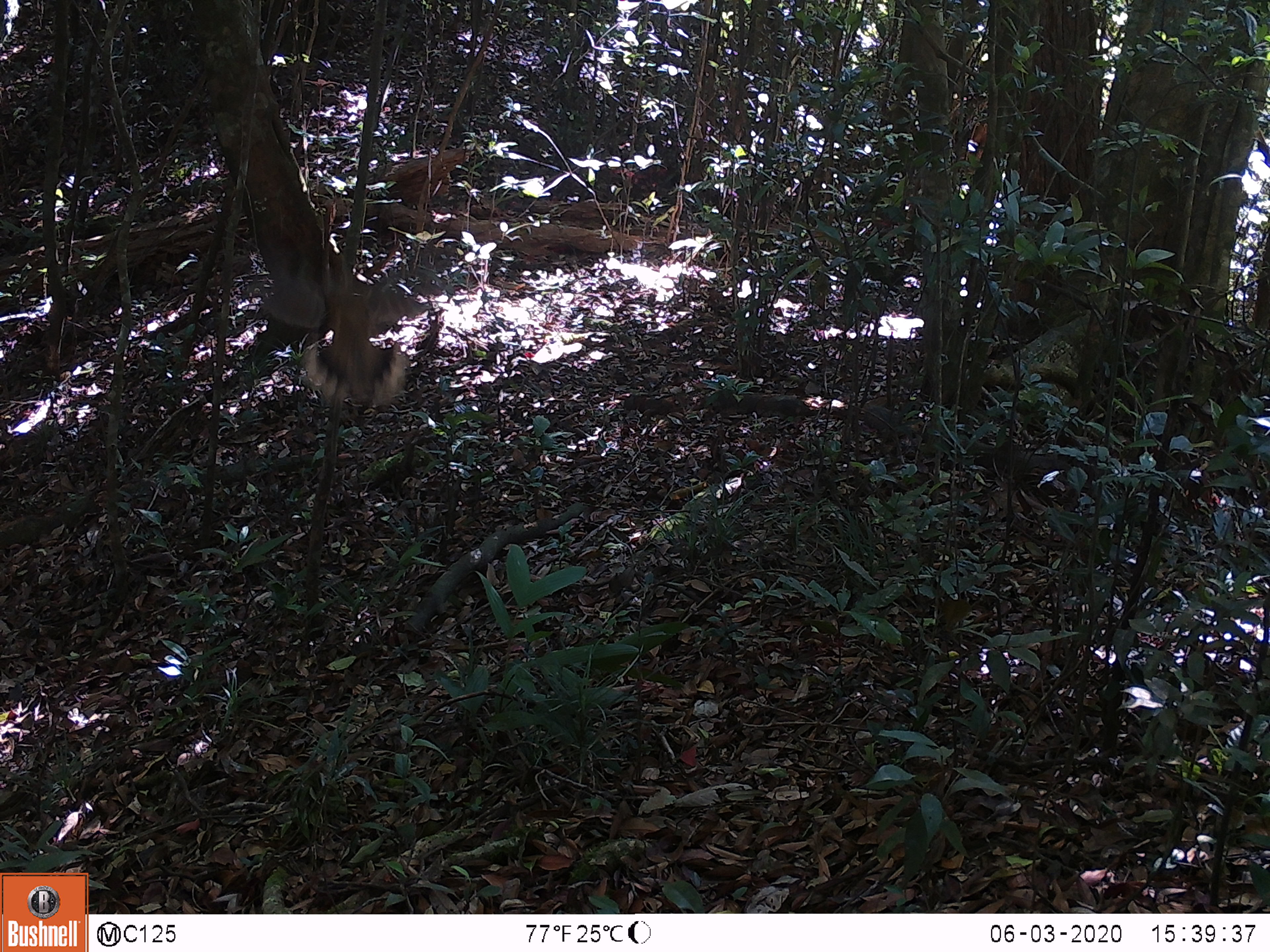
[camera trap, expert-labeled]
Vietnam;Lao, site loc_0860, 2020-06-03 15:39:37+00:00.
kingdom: Animalia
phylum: Chordata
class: Aves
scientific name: Aves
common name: bird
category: unidentified bird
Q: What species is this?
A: Unidentified bird (bird) (Aves).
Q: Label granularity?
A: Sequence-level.